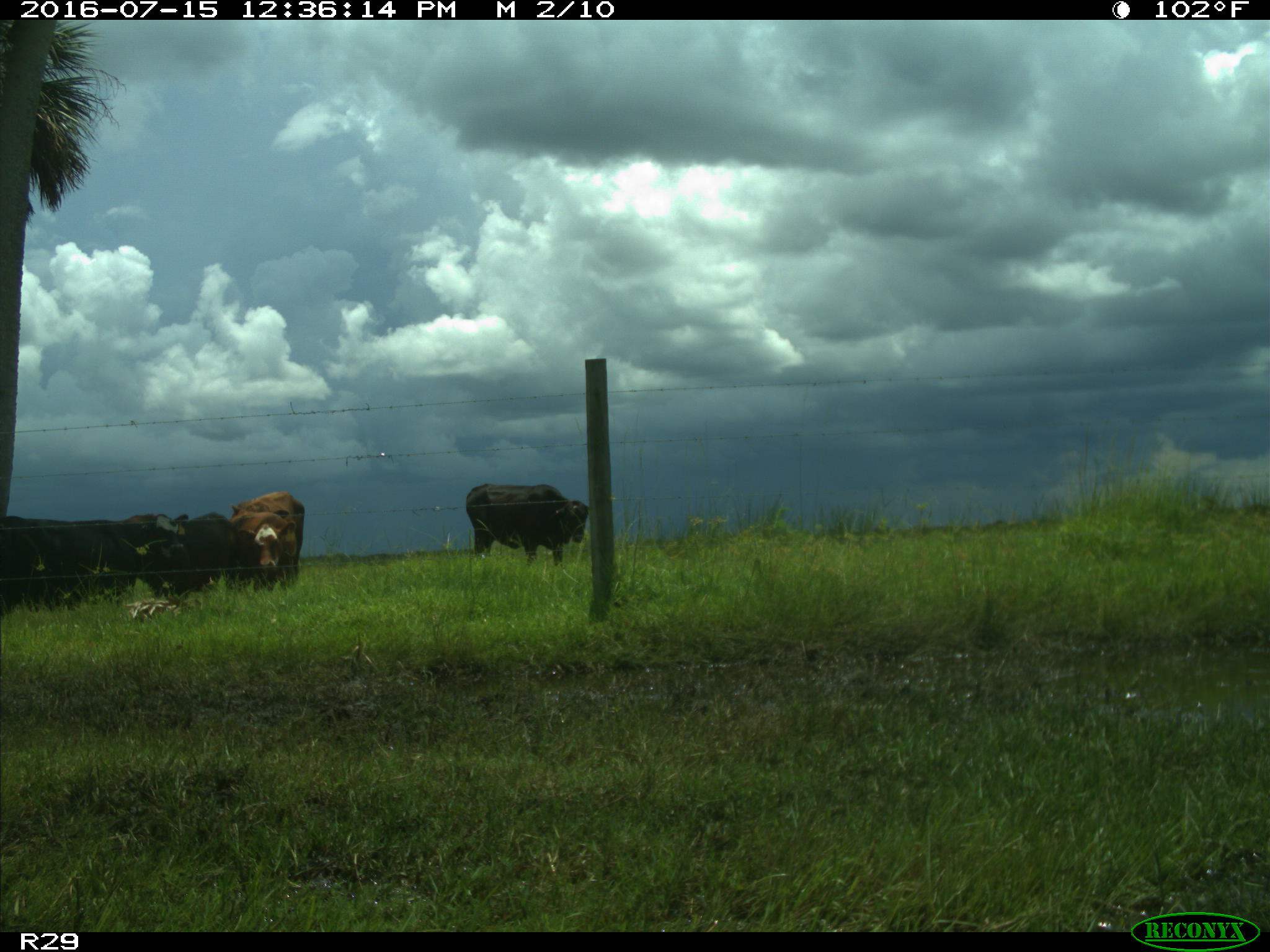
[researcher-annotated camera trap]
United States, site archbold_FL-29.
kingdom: Animalia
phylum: Chordata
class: Mammalia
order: Artiodactyla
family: Bovidae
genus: Bos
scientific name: Bos taurus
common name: domestic cow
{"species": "Bos taurus (domestic cow)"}